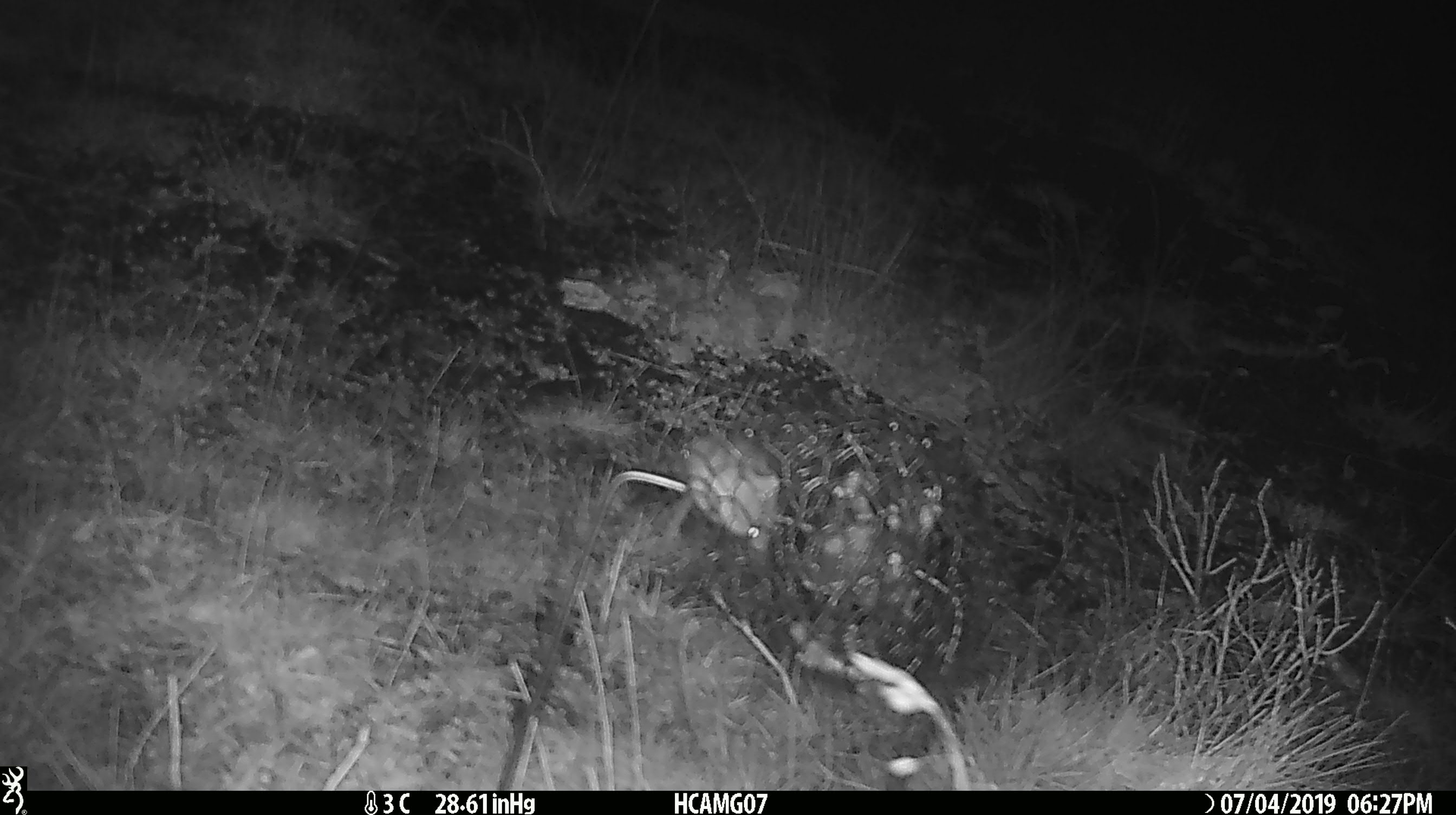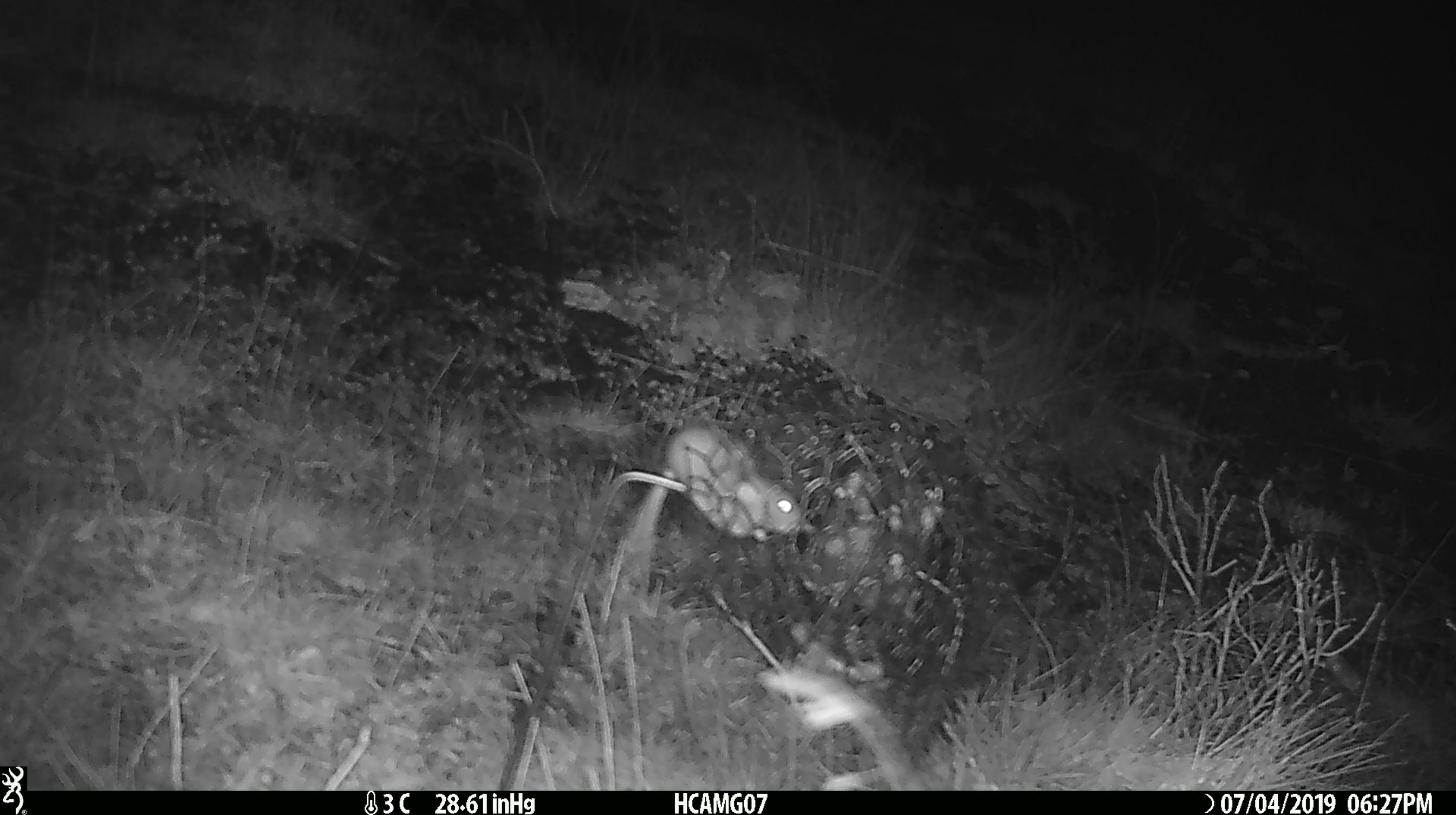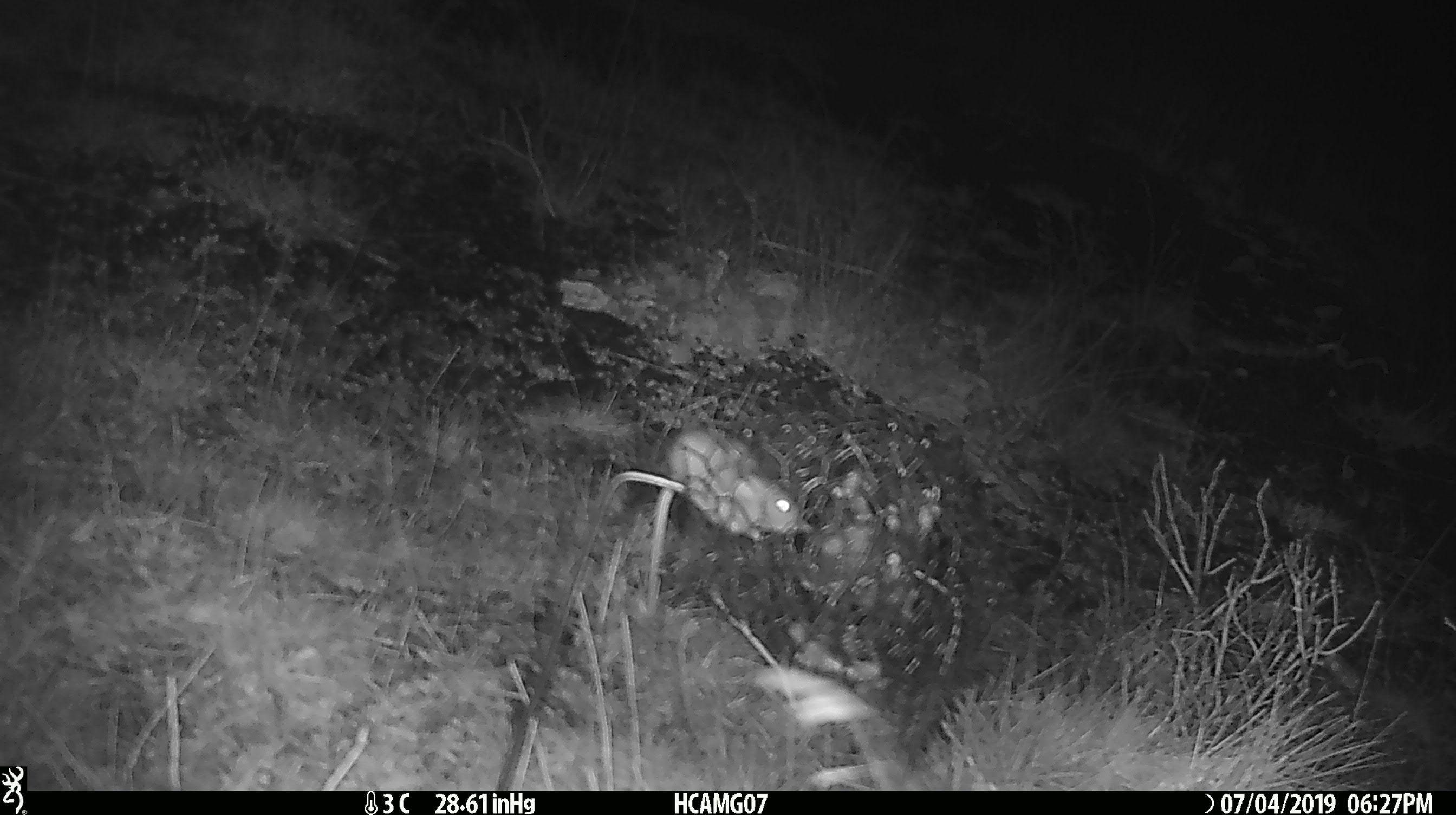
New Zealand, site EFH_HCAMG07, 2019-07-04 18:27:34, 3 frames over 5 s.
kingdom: Animalia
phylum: Chordata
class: Mammalia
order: Rodentia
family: Muridae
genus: Mus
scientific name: Mus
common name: mouse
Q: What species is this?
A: Mouse (Mus).